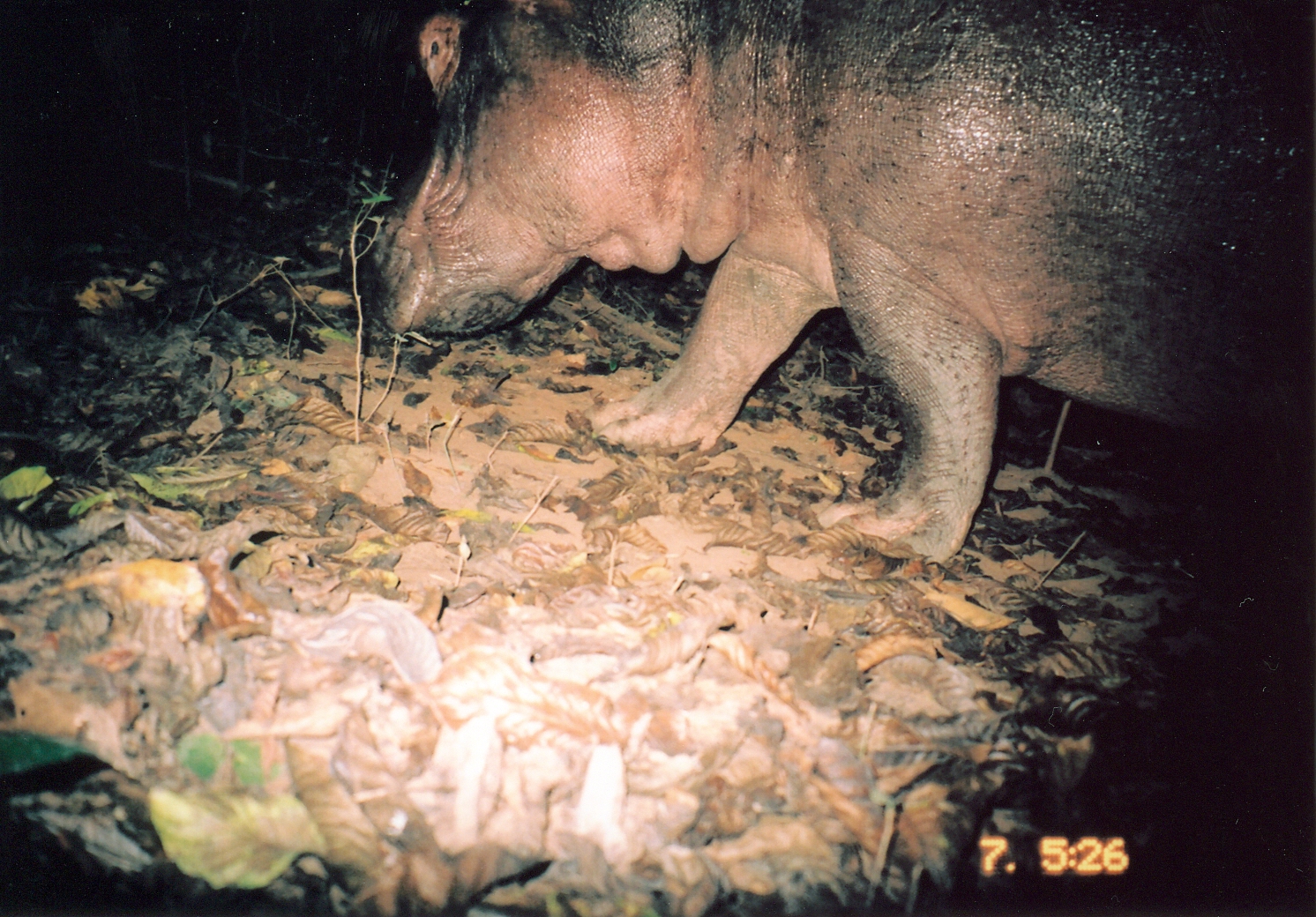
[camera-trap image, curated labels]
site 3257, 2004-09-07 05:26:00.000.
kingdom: Animalia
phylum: Chordata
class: Mammalia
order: Artiodactyla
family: Hippopotamidae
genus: Hippopotamus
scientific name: Hippopotamus amphibius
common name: hippopotamus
Hippopotamus amphibius (hippopotamus), count 1.